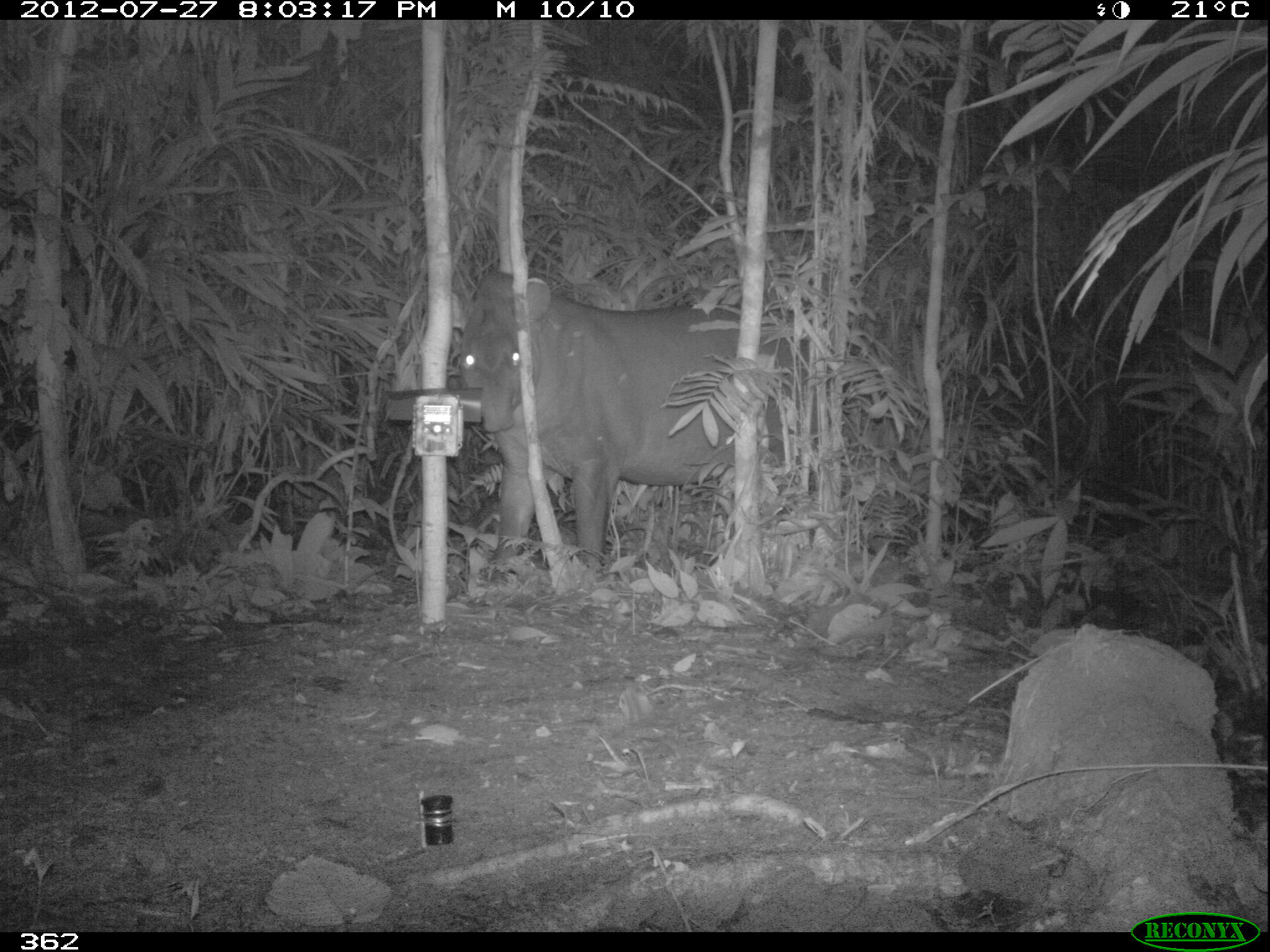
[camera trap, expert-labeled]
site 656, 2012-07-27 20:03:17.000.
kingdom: Animalia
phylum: Chordata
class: Mammalia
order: Perissodactyla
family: Tapiridae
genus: Tapirus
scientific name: Tapirus terrestris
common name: south american tapir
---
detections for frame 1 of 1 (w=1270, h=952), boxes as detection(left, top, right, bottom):
tapirus terrestris: detection(450, 262, 850, 584)